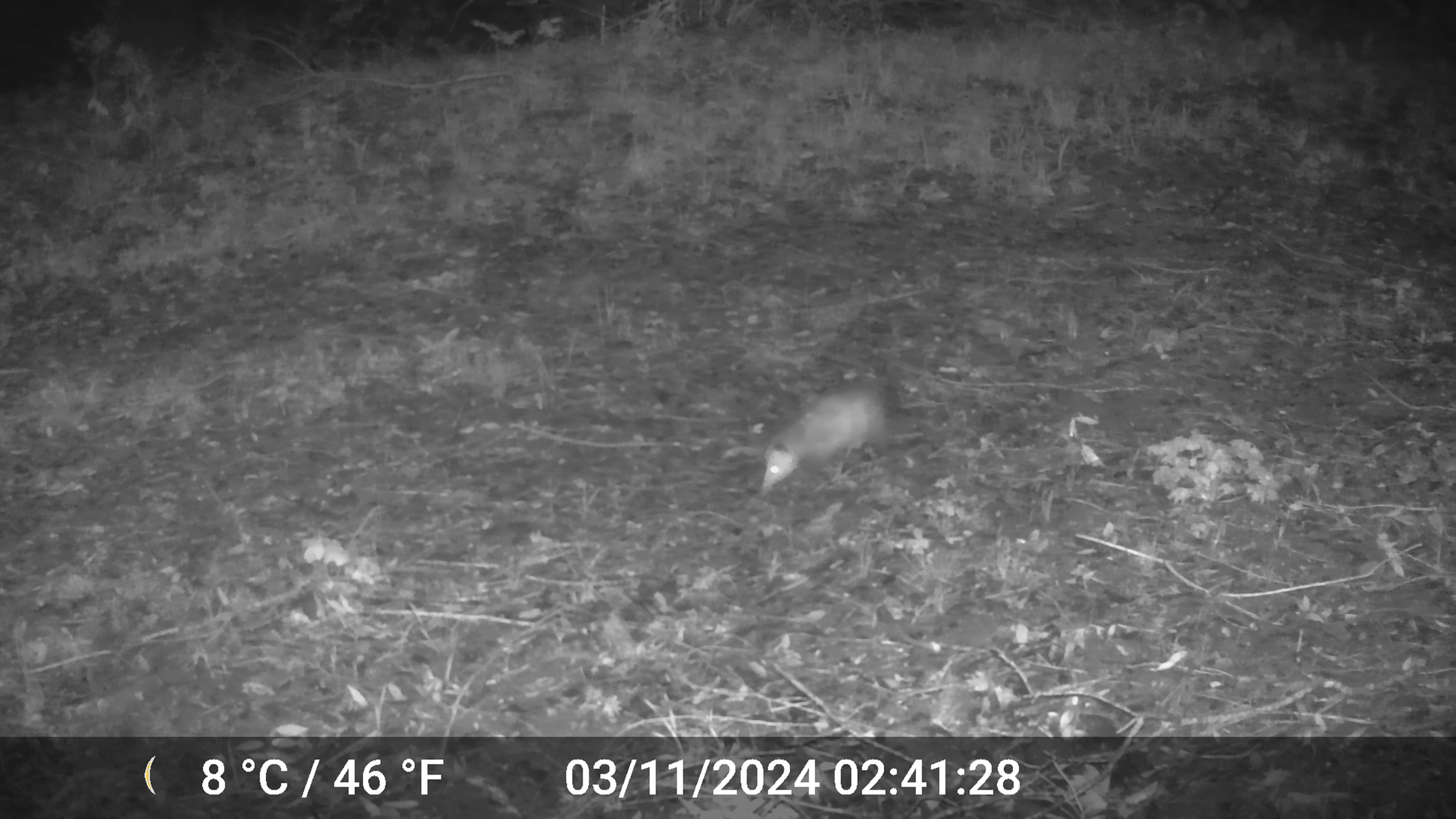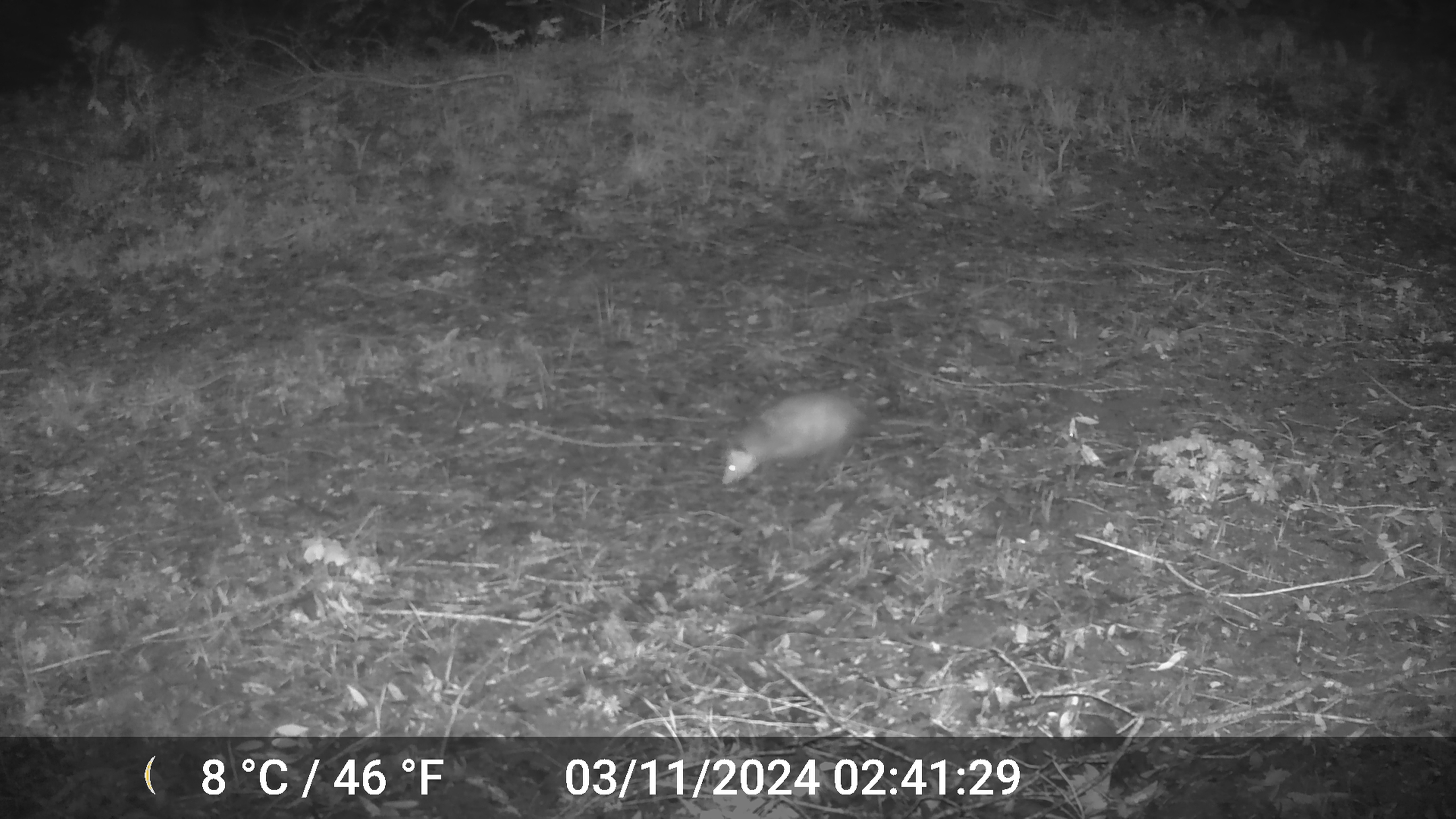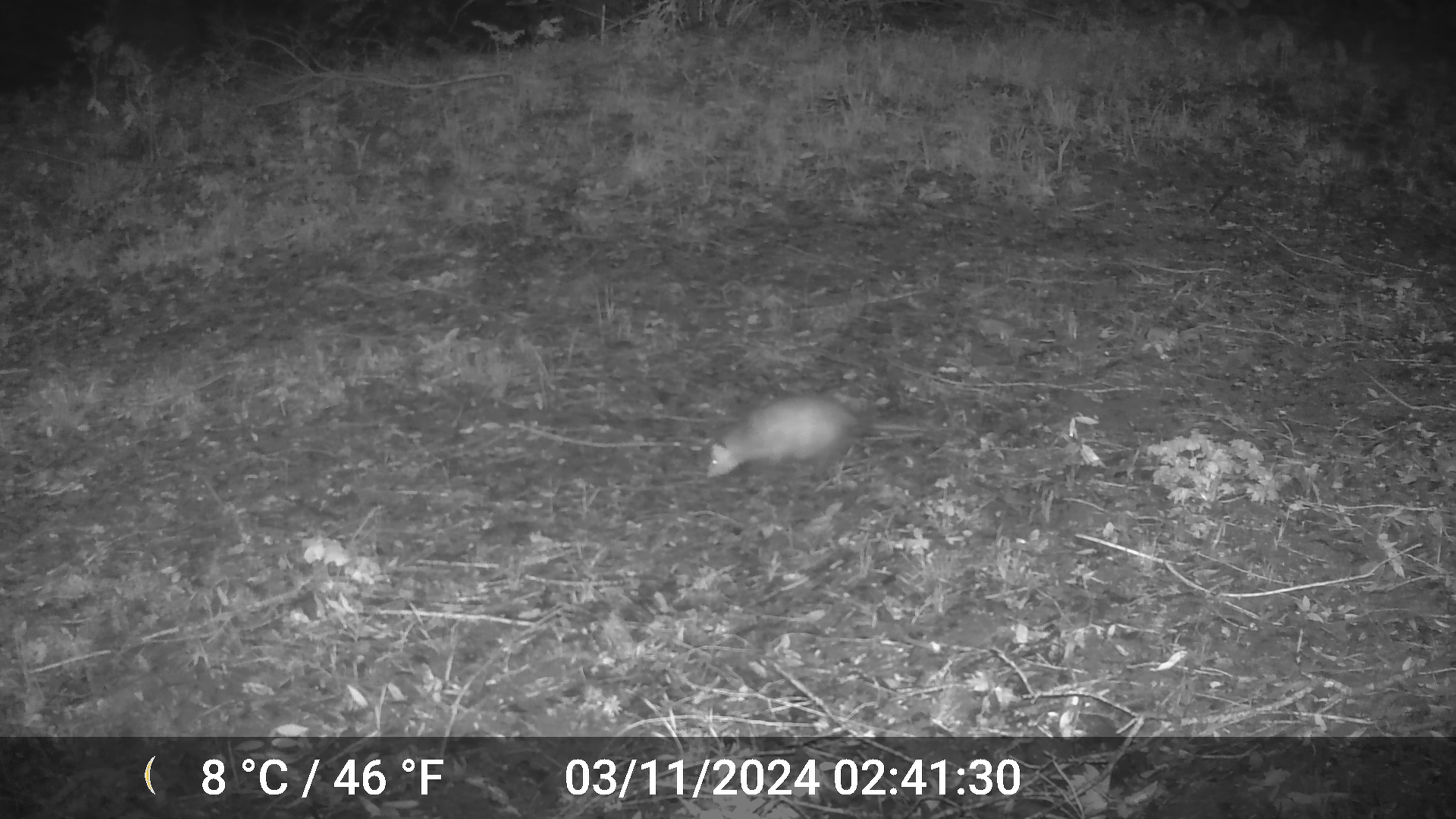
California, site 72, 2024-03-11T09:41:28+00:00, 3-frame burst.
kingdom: Animalia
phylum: Chordata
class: Mammalia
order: Didelphimorphia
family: Didelphidae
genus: Didelphis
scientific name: Didelphis virginiana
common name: virginia opossum